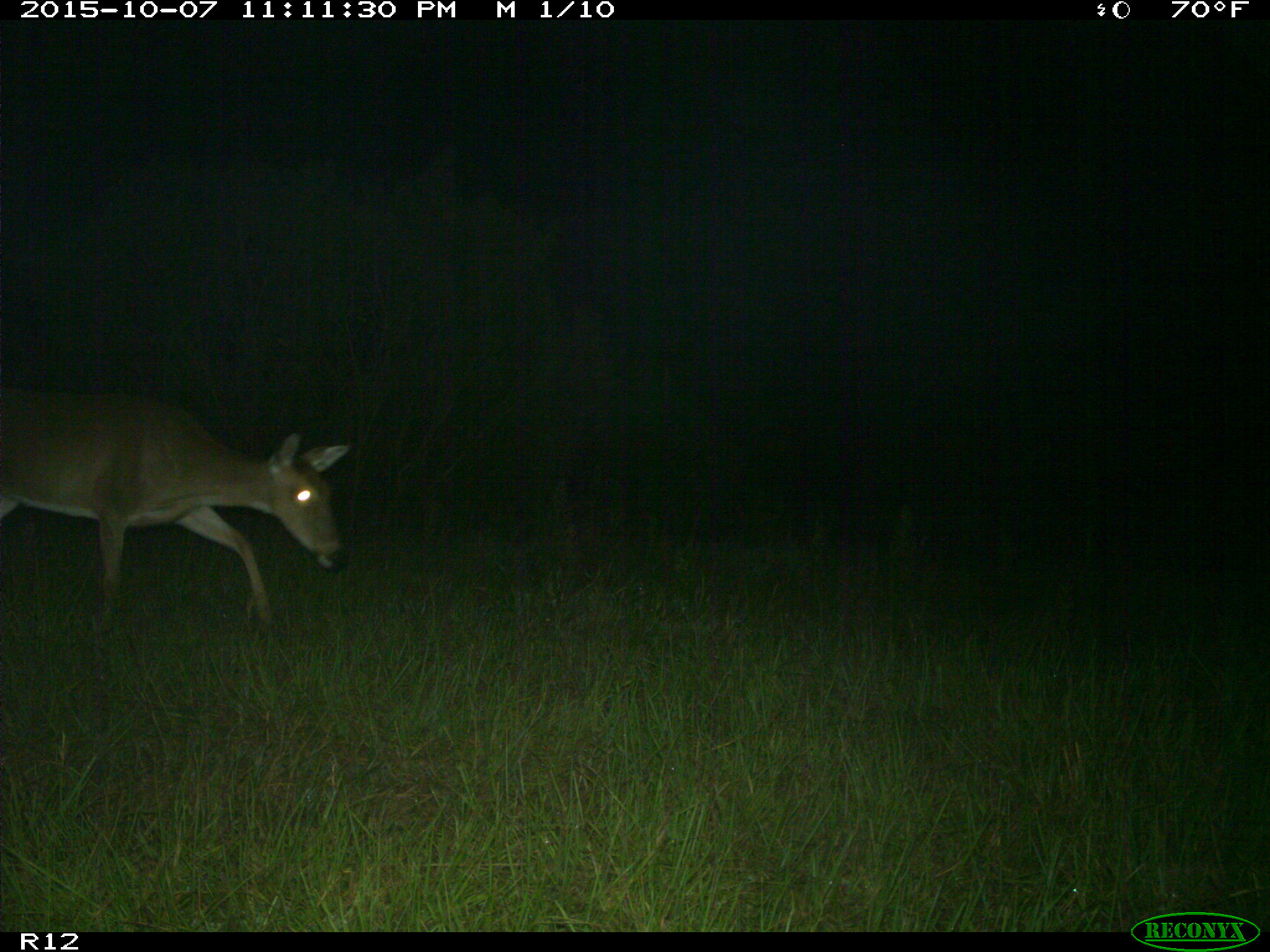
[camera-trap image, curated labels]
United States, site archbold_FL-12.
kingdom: Animalia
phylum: Chordata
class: Mammalia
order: Artiodactyla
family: Cervidae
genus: Odocoileus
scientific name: Odocoileus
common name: deer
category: unidentified deer